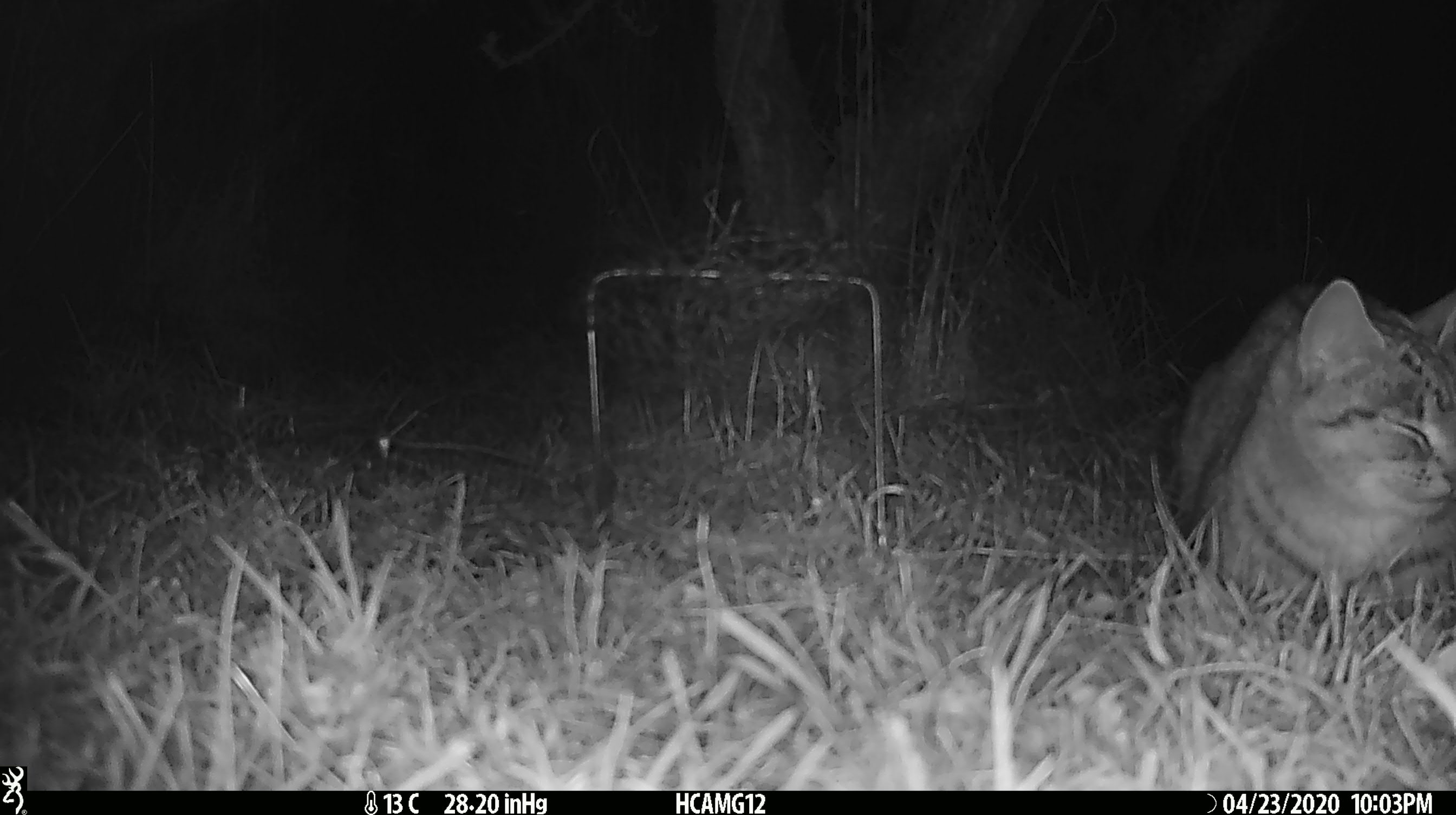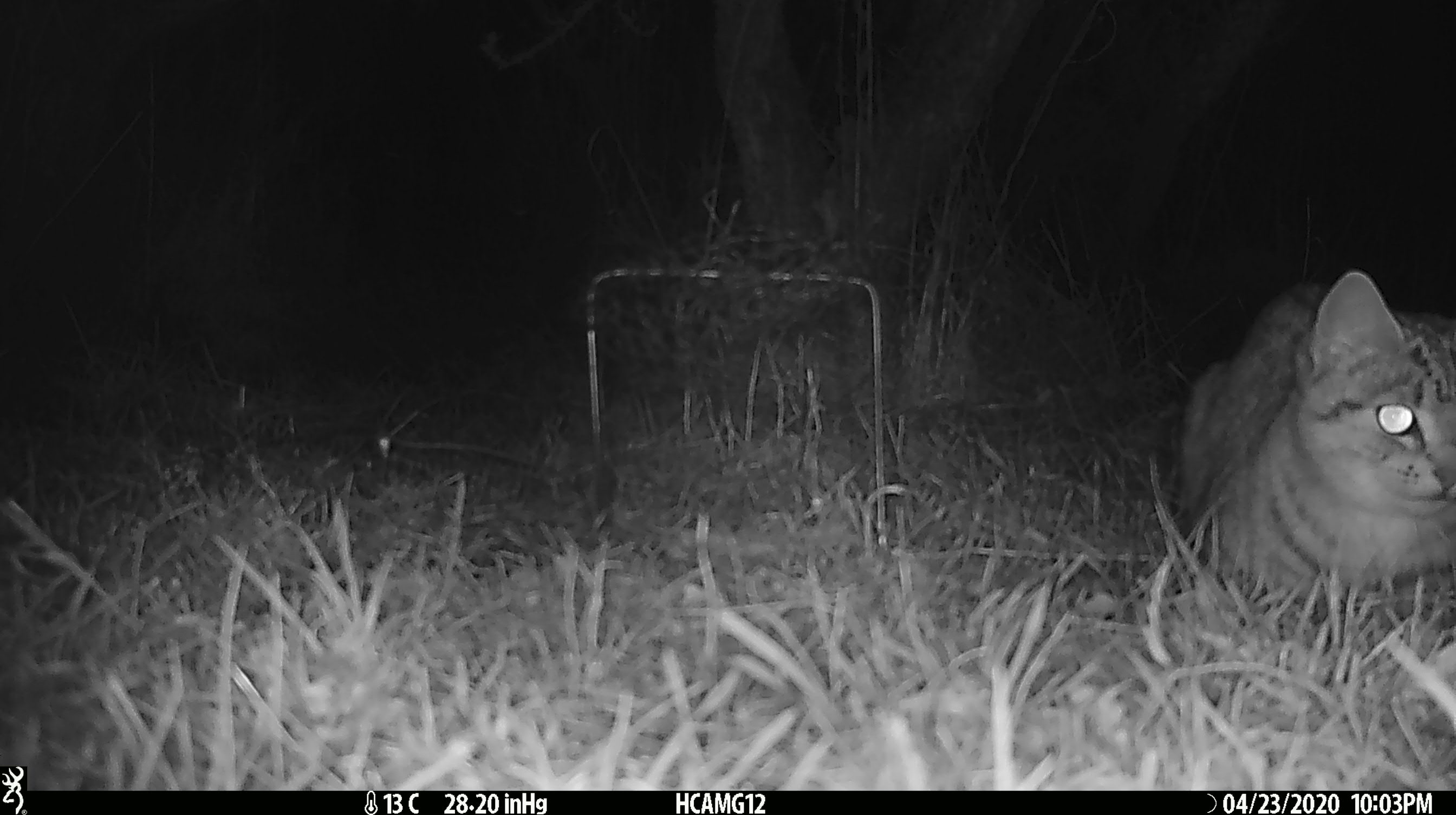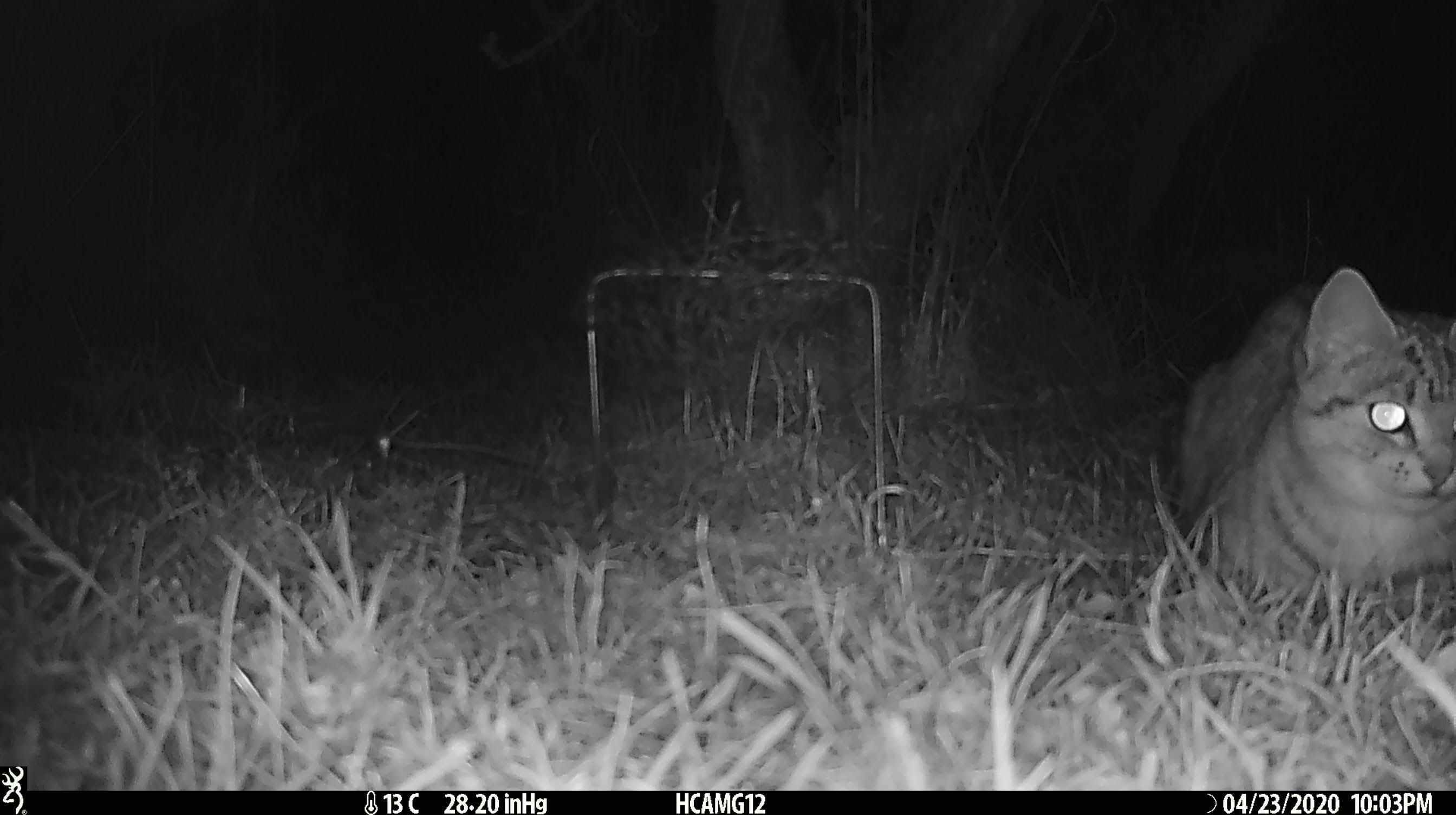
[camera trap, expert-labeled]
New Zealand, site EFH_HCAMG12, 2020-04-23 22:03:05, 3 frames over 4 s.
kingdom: Animalia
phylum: Chordata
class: Mammalia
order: Carnivora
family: Felidae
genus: Felis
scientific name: Felis catus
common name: domestic cat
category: cat